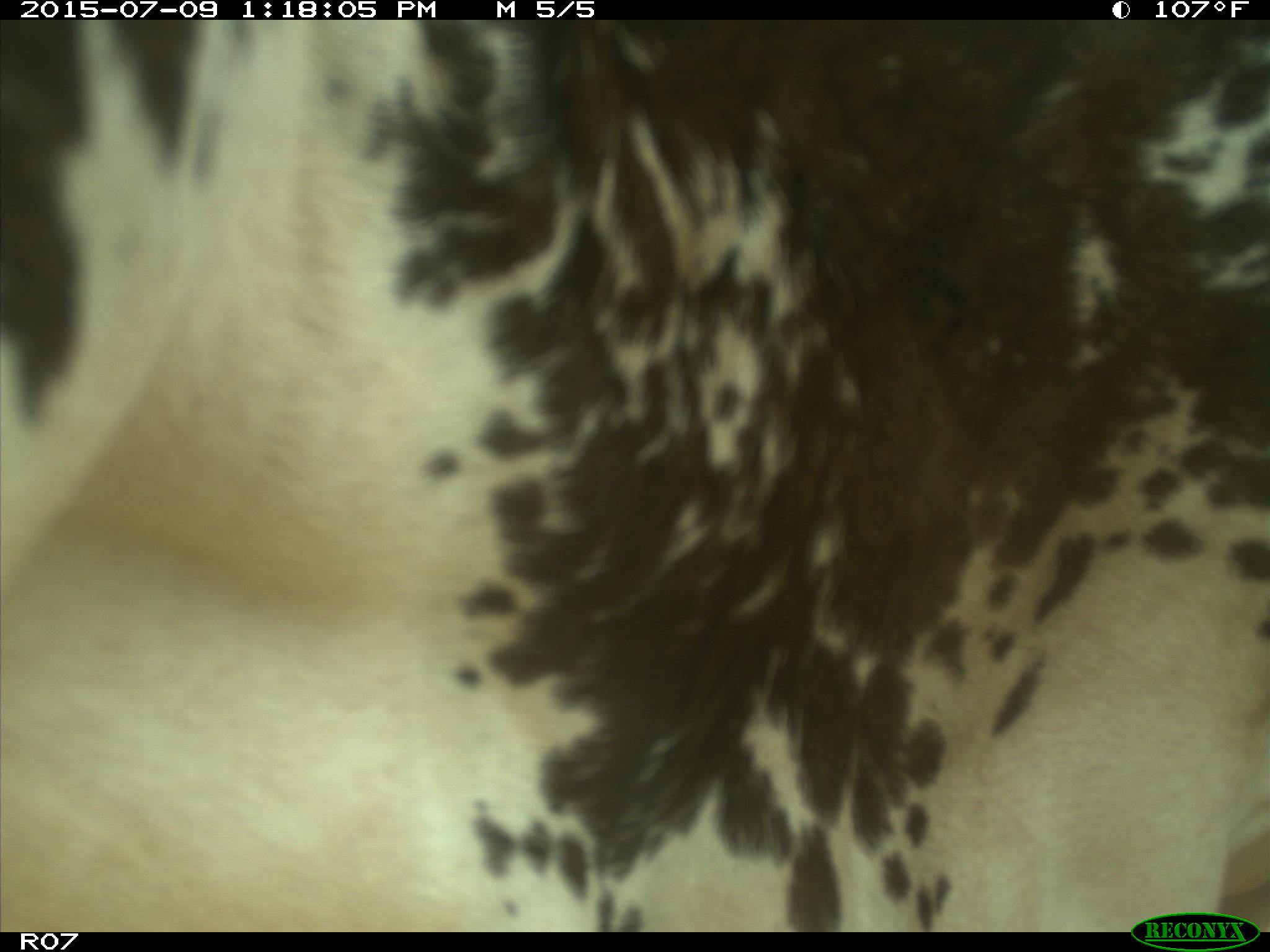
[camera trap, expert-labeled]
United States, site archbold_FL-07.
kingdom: Animalia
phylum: Chordata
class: Mammalia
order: Artiodactyla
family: Bovidae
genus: Bos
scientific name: Bos taurus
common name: domestic cow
Bos taurus (domestic cow).